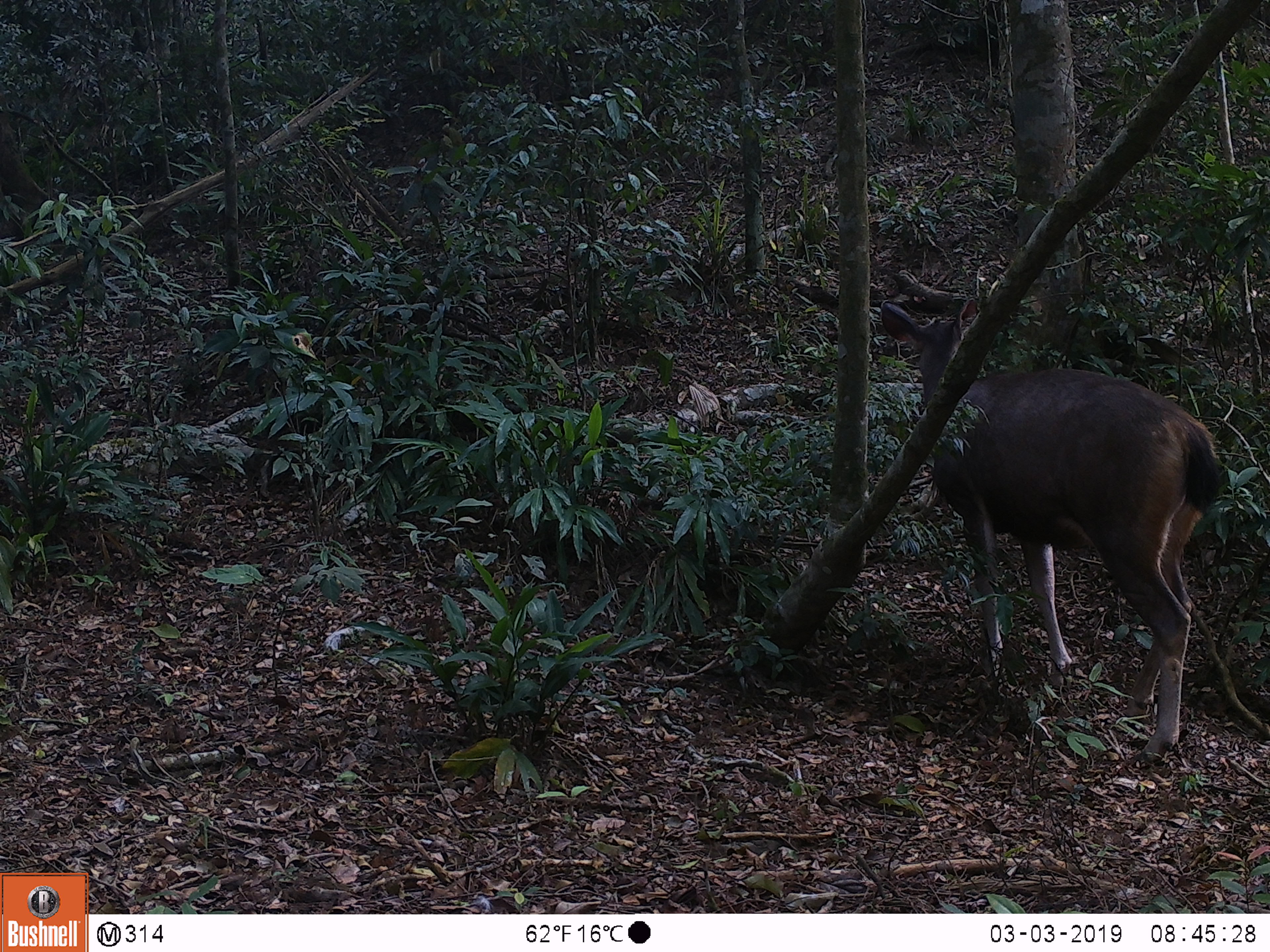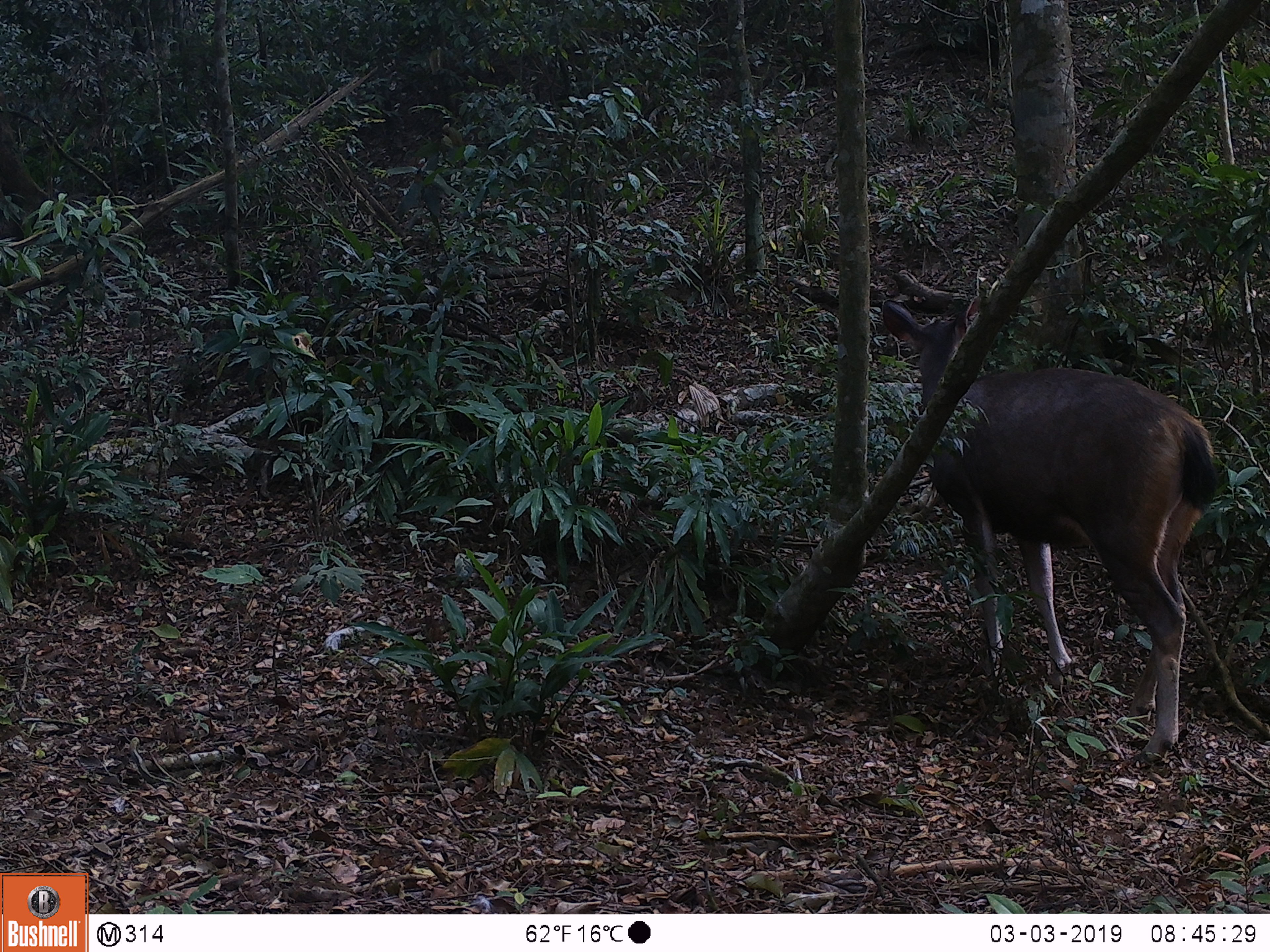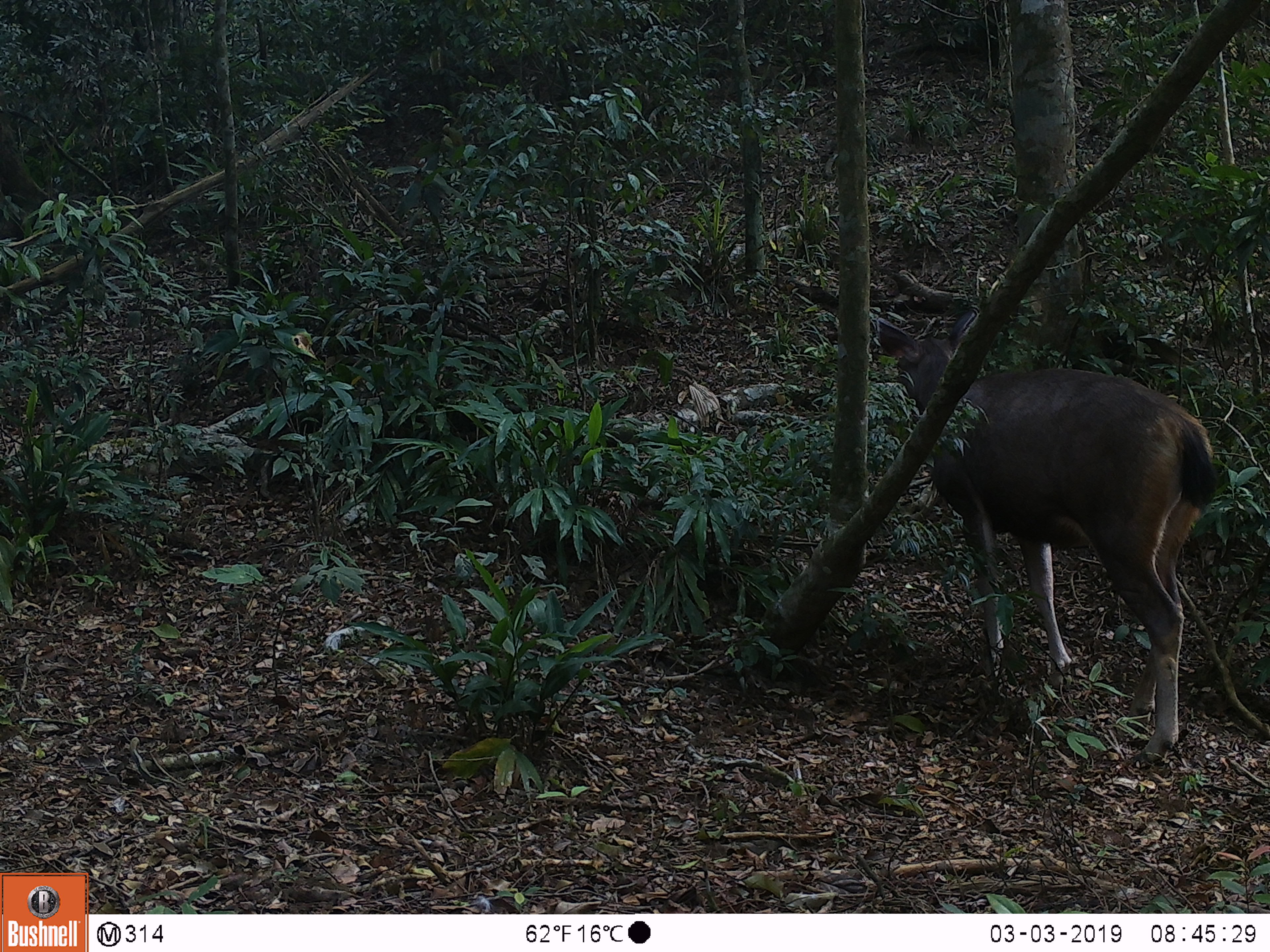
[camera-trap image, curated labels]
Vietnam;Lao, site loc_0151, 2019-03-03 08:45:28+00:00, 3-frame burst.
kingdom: Animalia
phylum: Chordata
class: Mammalia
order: Artiodactyla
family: Cervidae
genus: Rusa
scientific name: Rusa unicolor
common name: sambar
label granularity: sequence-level